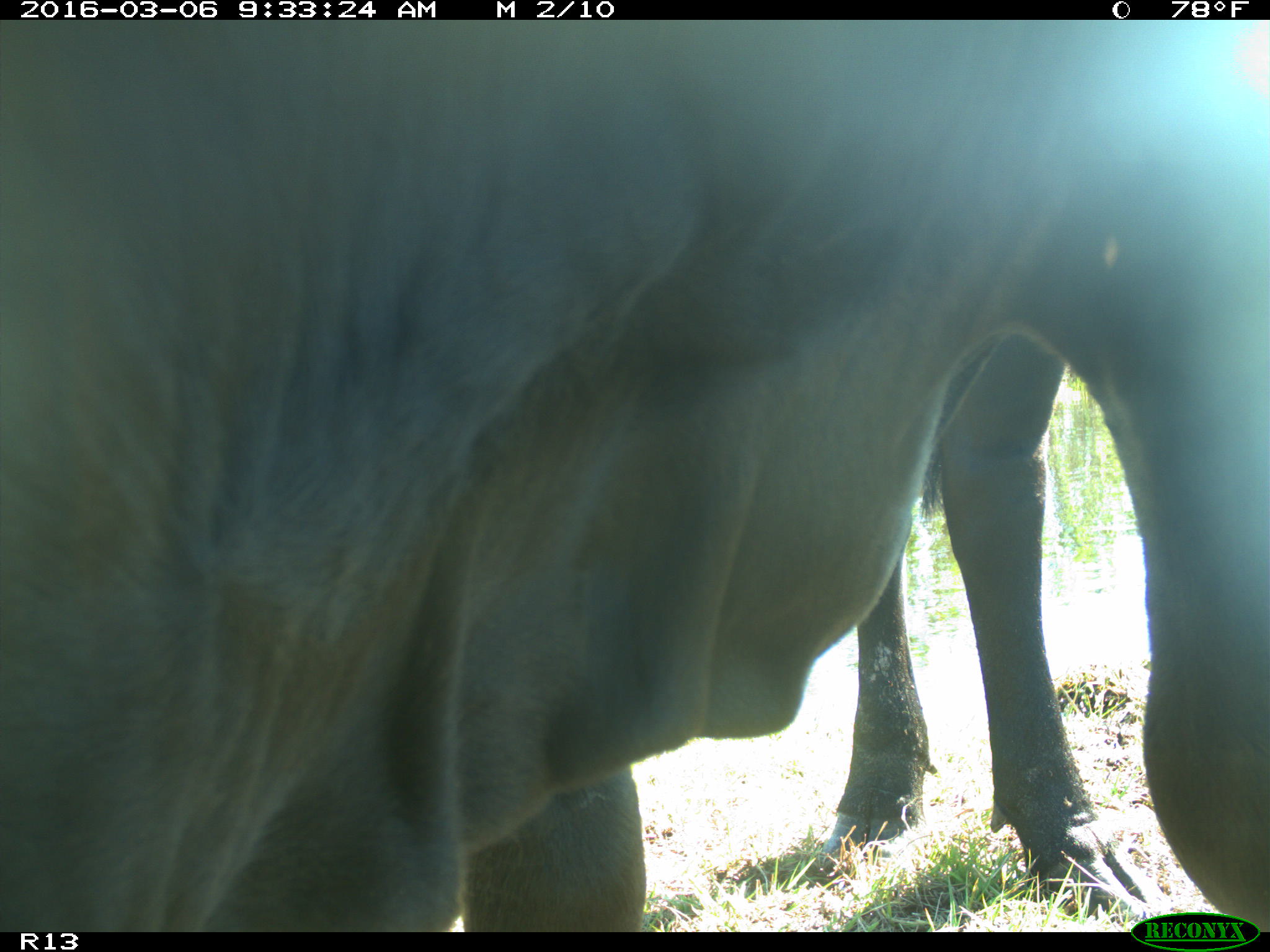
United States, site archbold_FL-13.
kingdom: Animalia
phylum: Chordata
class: Mammalia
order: Artiodactyla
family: Bovidae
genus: Bos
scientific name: Bos taurus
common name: domestic cow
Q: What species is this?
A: Bos taurus (domestic cow).